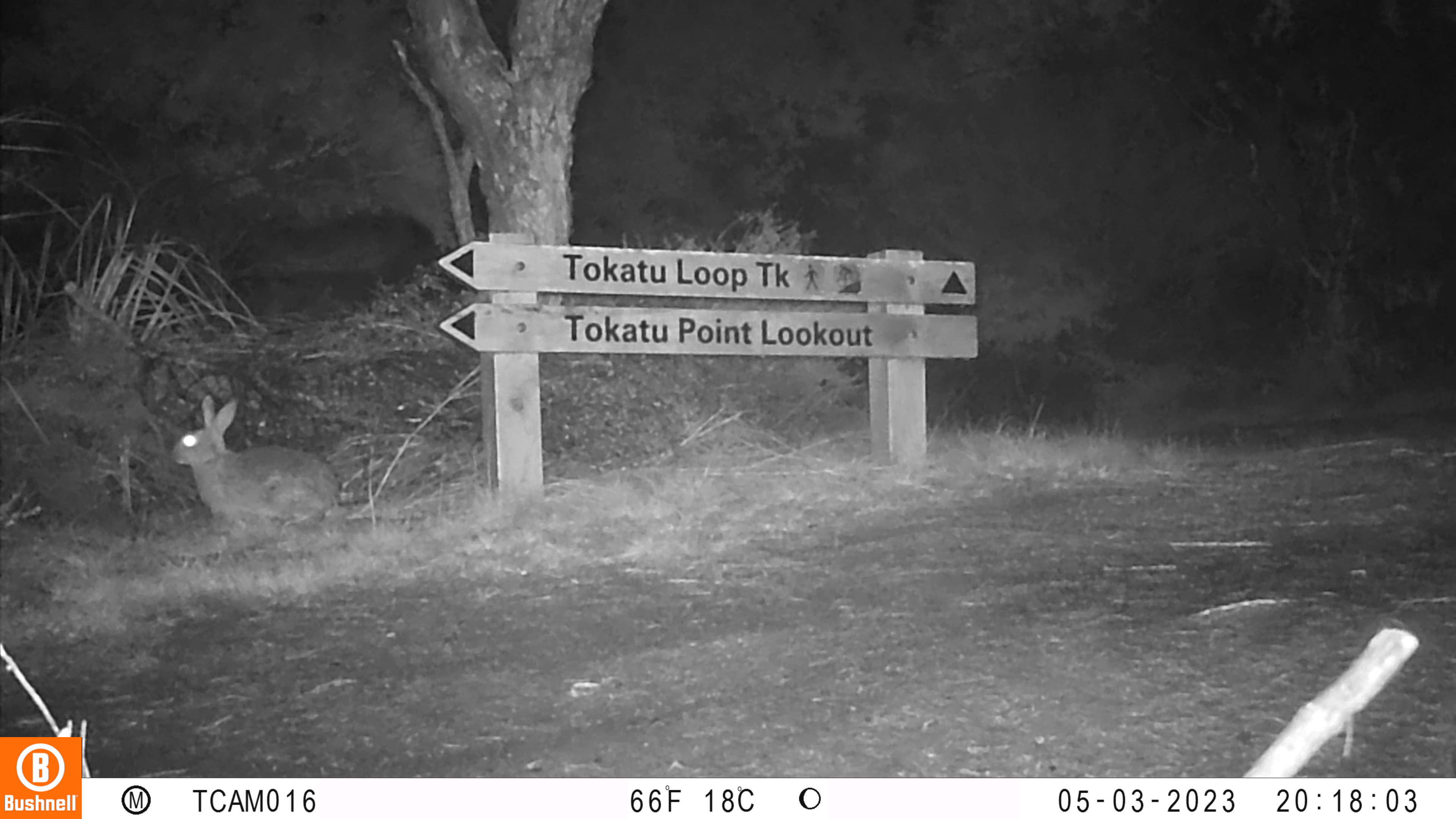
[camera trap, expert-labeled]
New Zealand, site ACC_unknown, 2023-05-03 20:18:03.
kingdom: Animalia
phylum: Chordata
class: Mammalia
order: Lagomorpha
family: Leporidae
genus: Oryctolagus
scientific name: Oryctolagus cuniculus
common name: european rabbit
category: rabbit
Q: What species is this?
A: Rabbit (european rabbit) (Oryctolagus cuniculus).